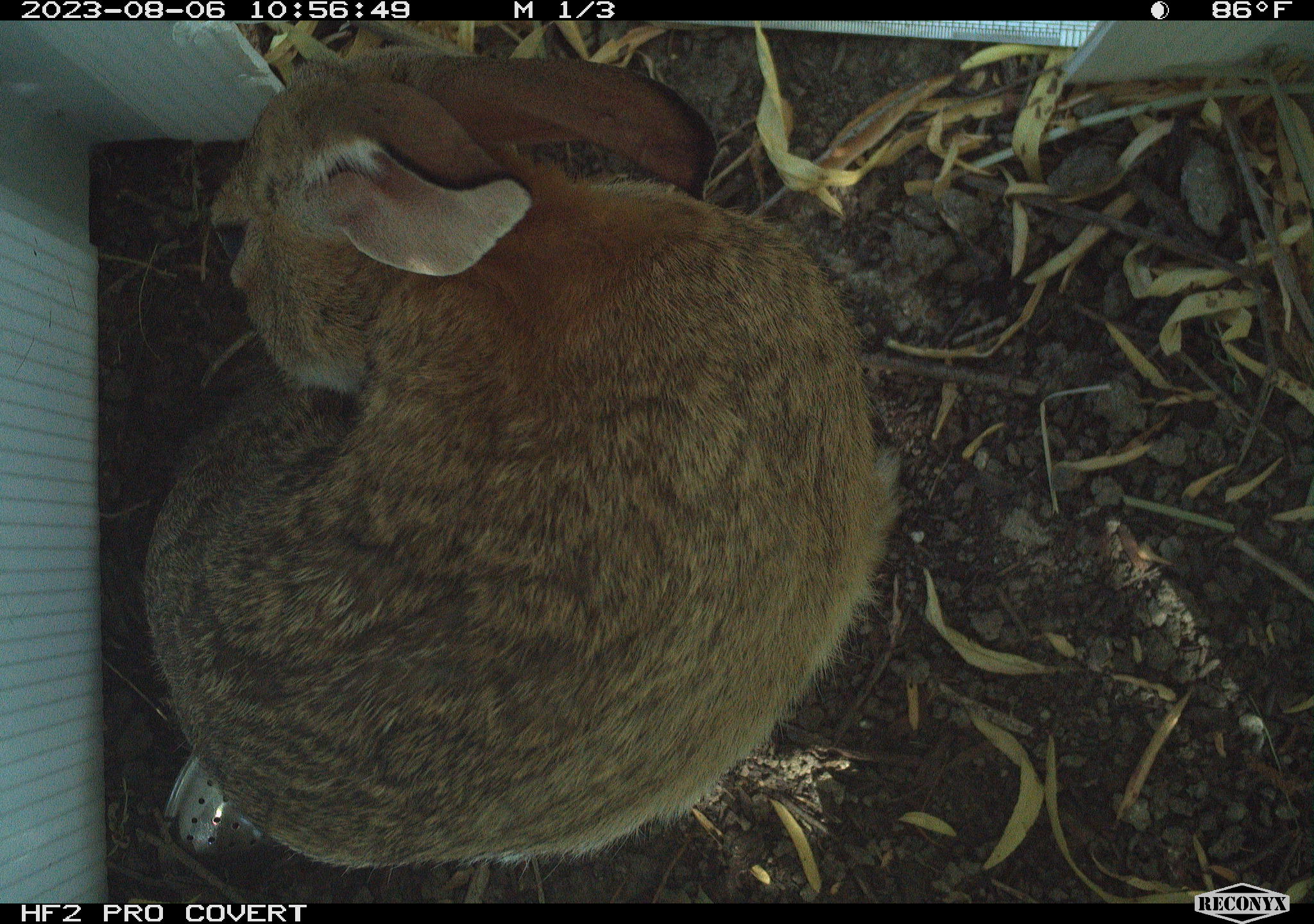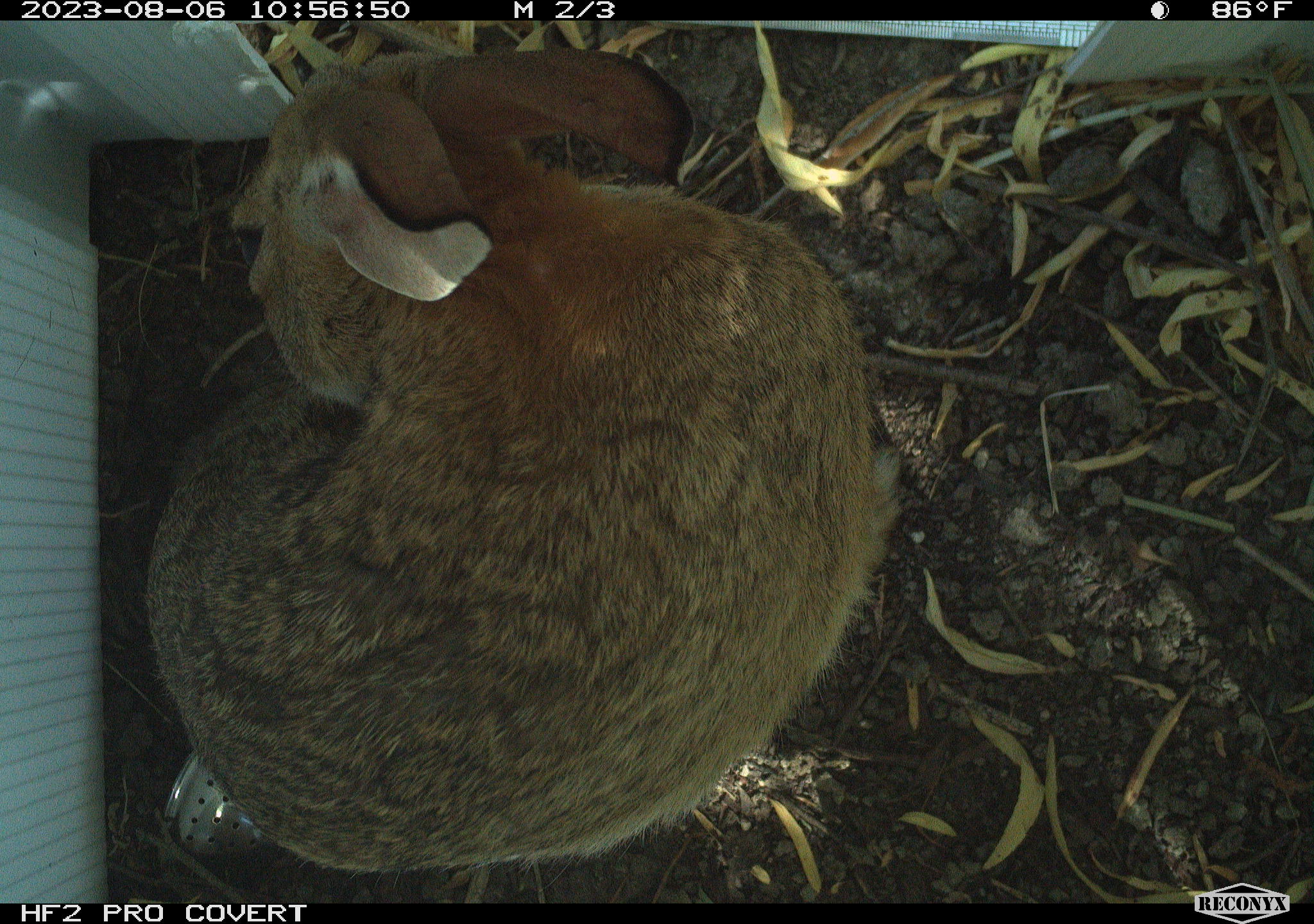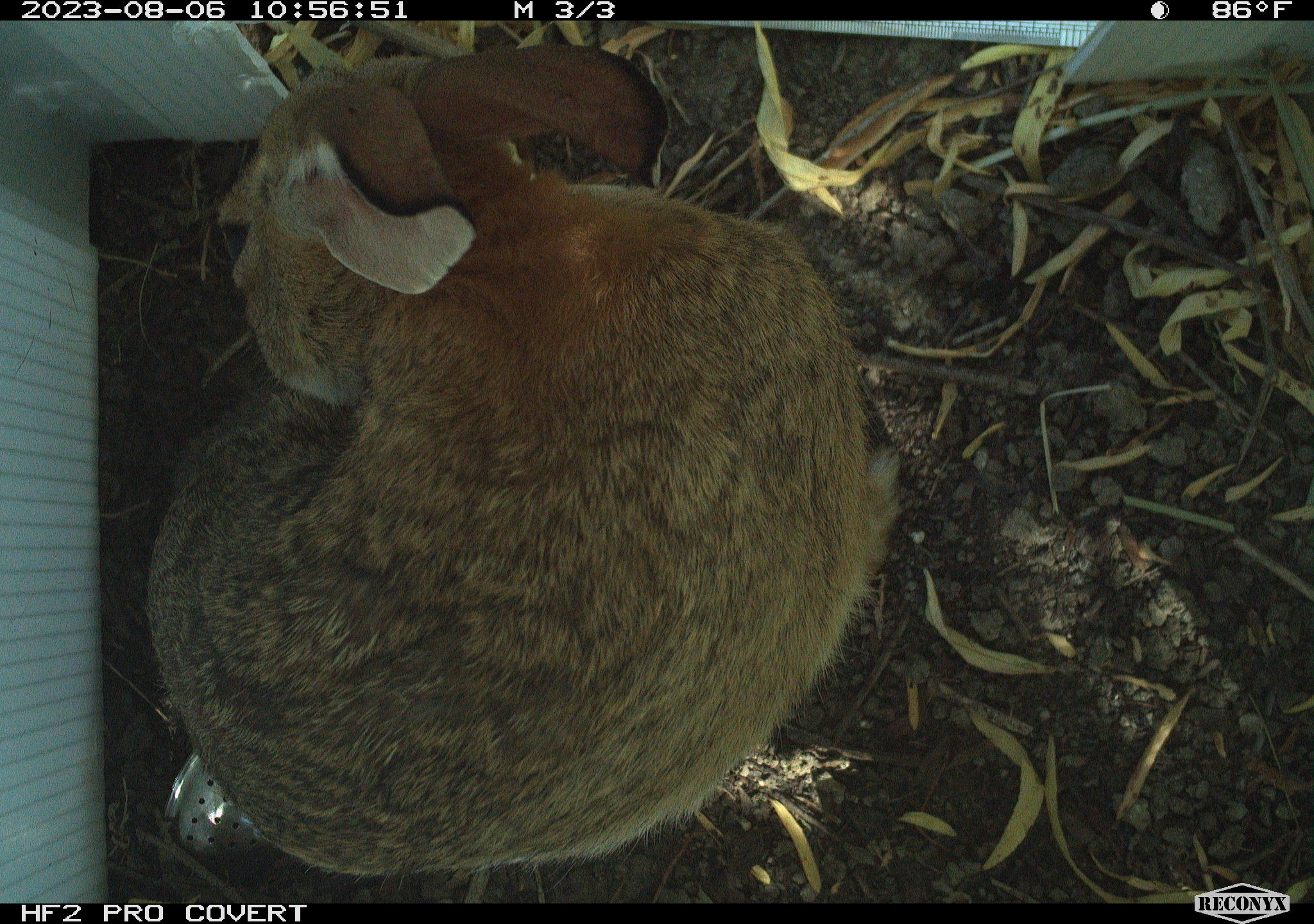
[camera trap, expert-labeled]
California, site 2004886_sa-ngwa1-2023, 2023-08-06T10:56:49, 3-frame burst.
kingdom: Animalia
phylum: Chordata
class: Mammalia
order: Lagomorpha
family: Leporidae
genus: Sylvilagus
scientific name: Sylvilagus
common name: cottontail rabbits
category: sylvilagus species